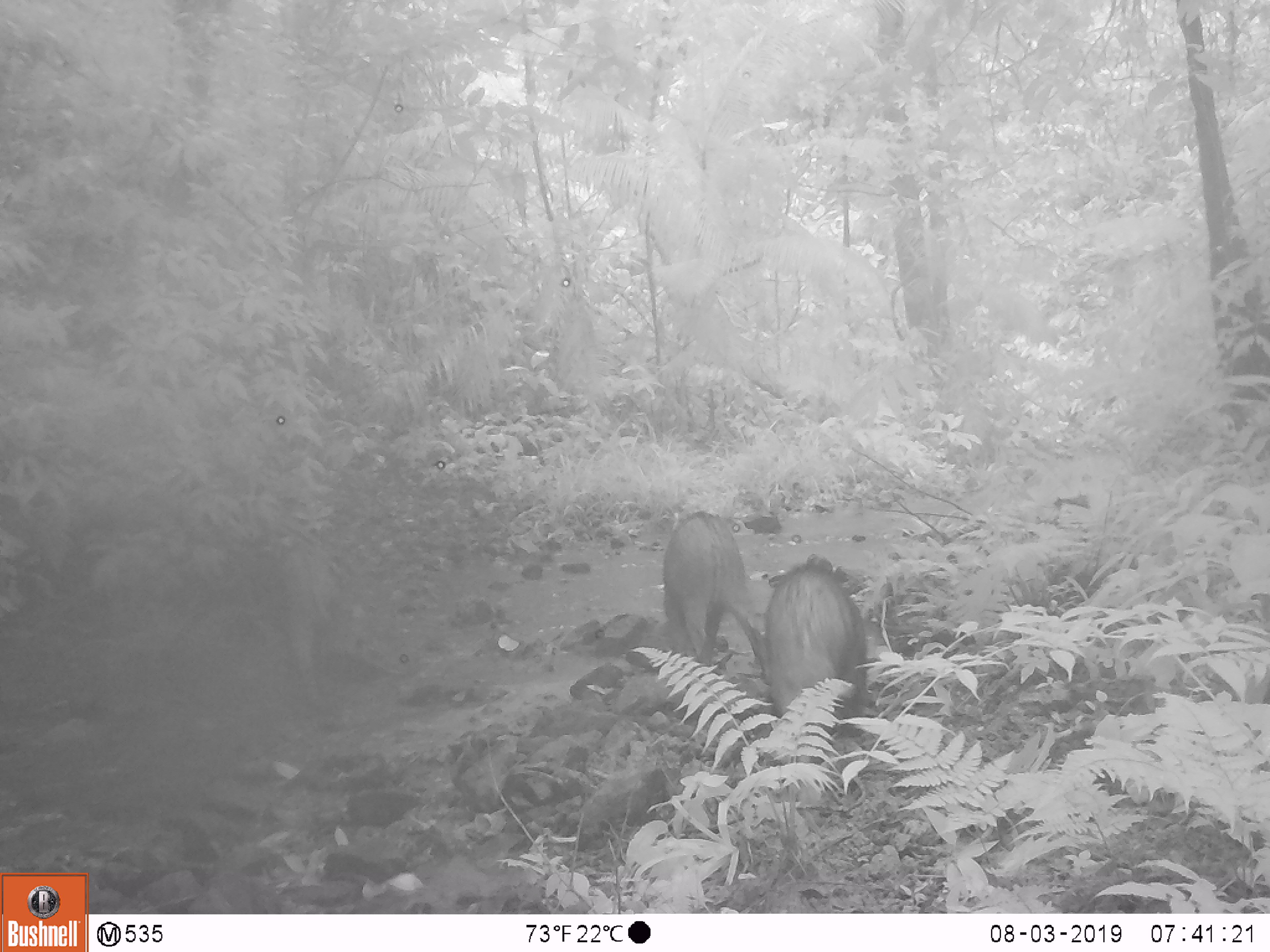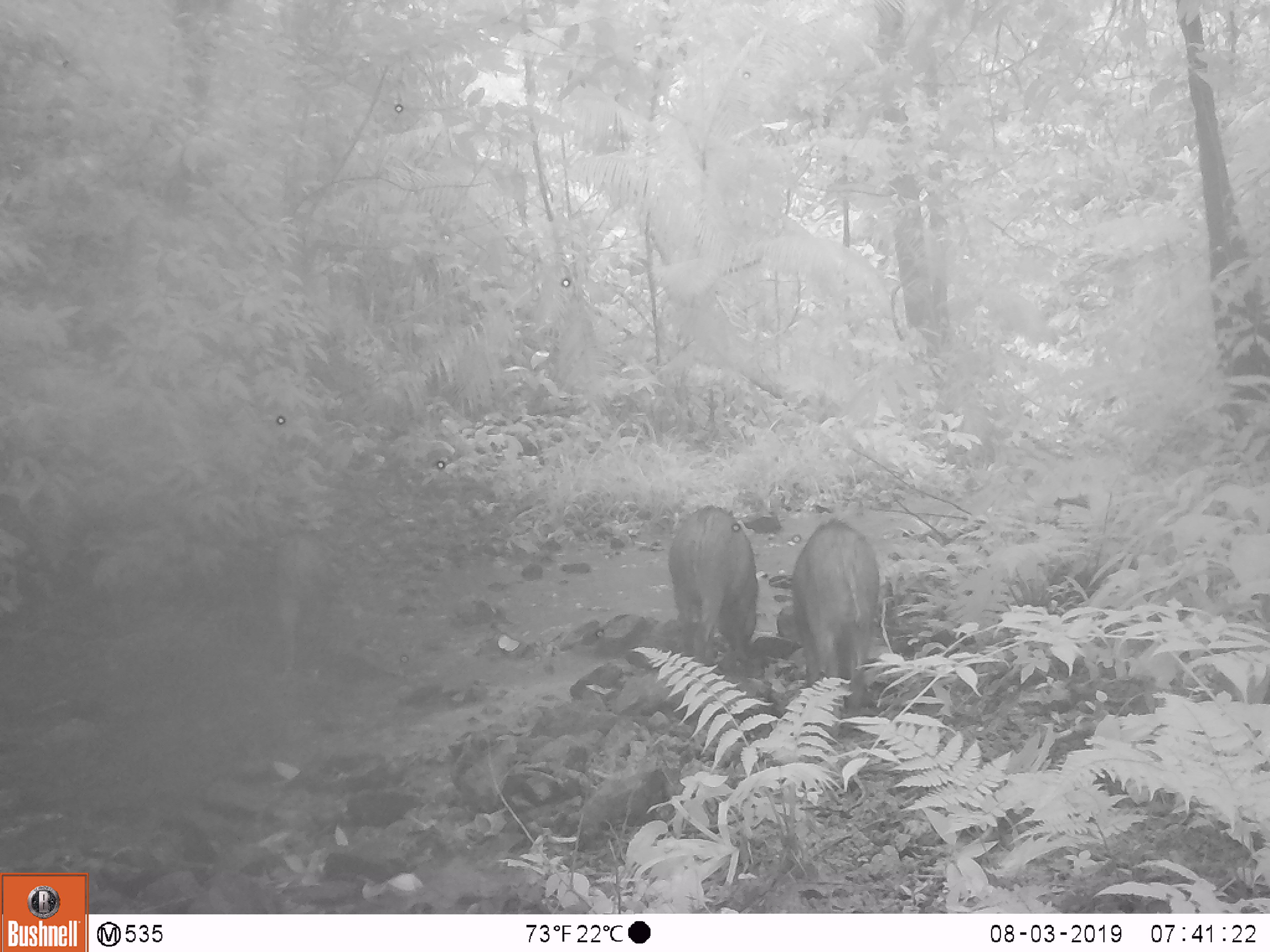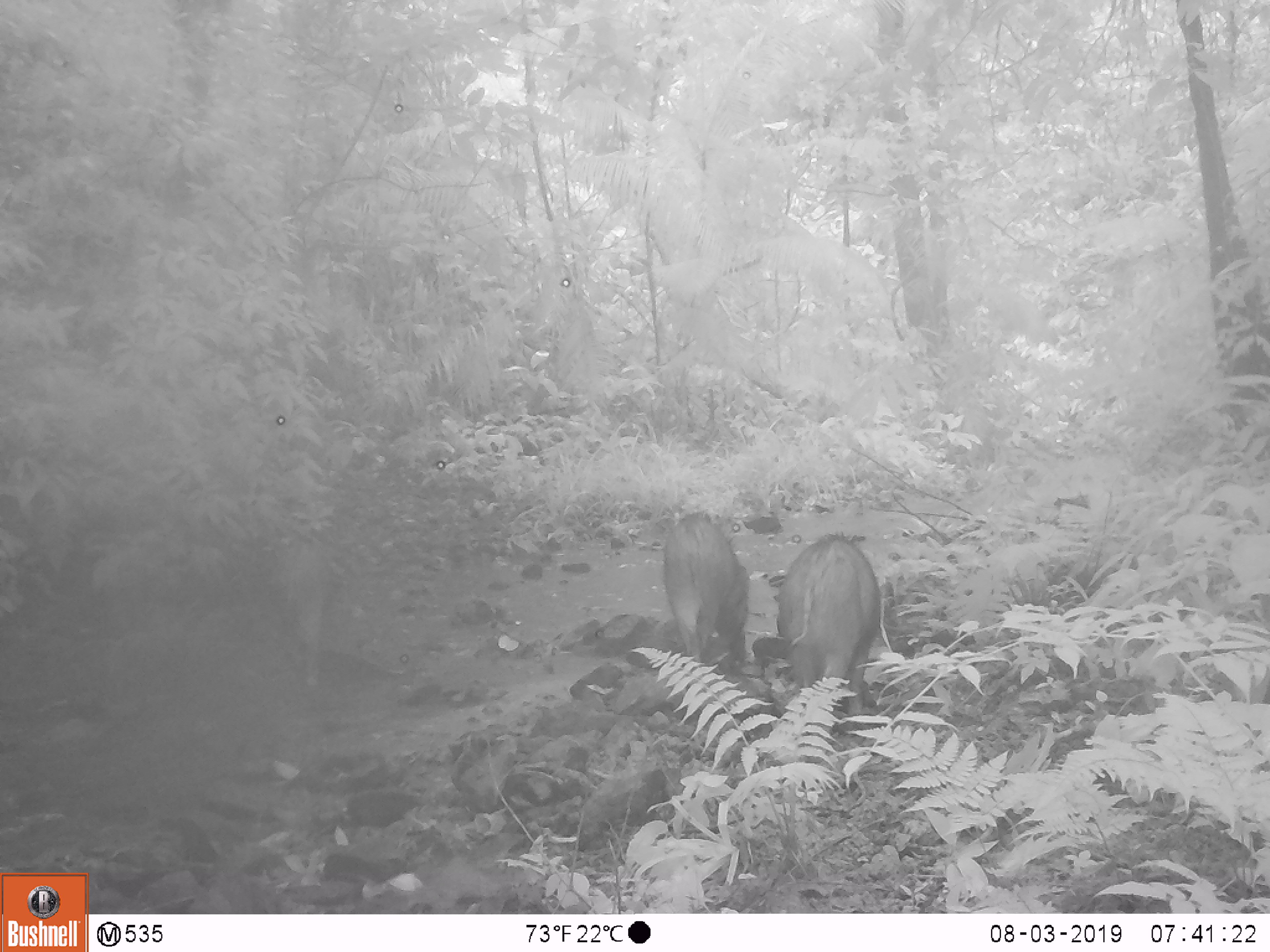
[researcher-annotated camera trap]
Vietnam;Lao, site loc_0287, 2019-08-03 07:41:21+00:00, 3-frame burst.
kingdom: Animalia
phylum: Chordata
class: Mammalia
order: Artiodactyla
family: Suidae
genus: Sus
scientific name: Sus scrofa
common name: eurasian wild pig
Eurasian wild pig (Sus scrofa). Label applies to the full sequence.